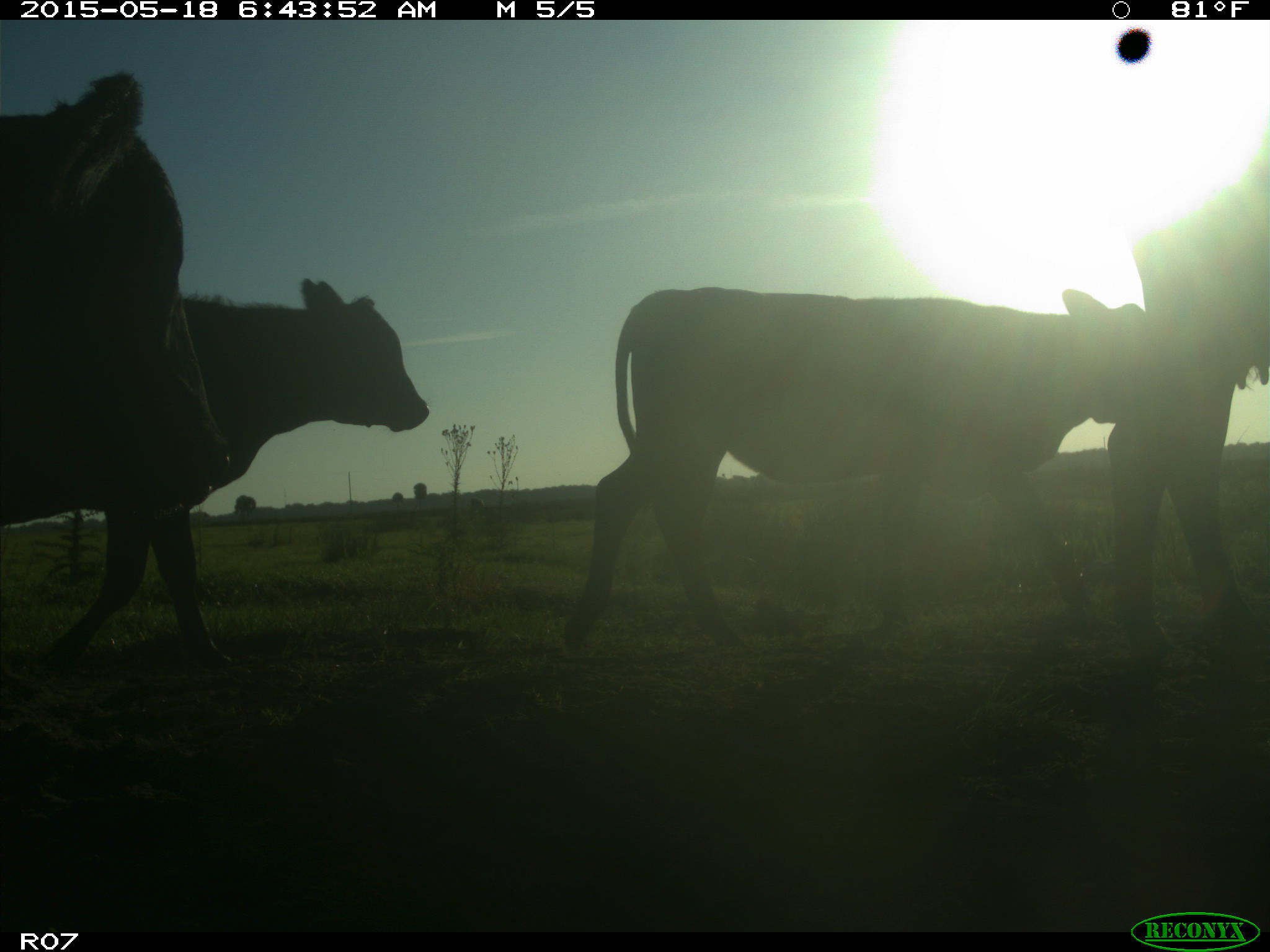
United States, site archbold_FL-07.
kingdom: Animalia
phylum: Chordata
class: Mammalia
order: Artiodactyla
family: Bovidae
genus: Bos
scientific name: Bos taurus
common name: domestic cow